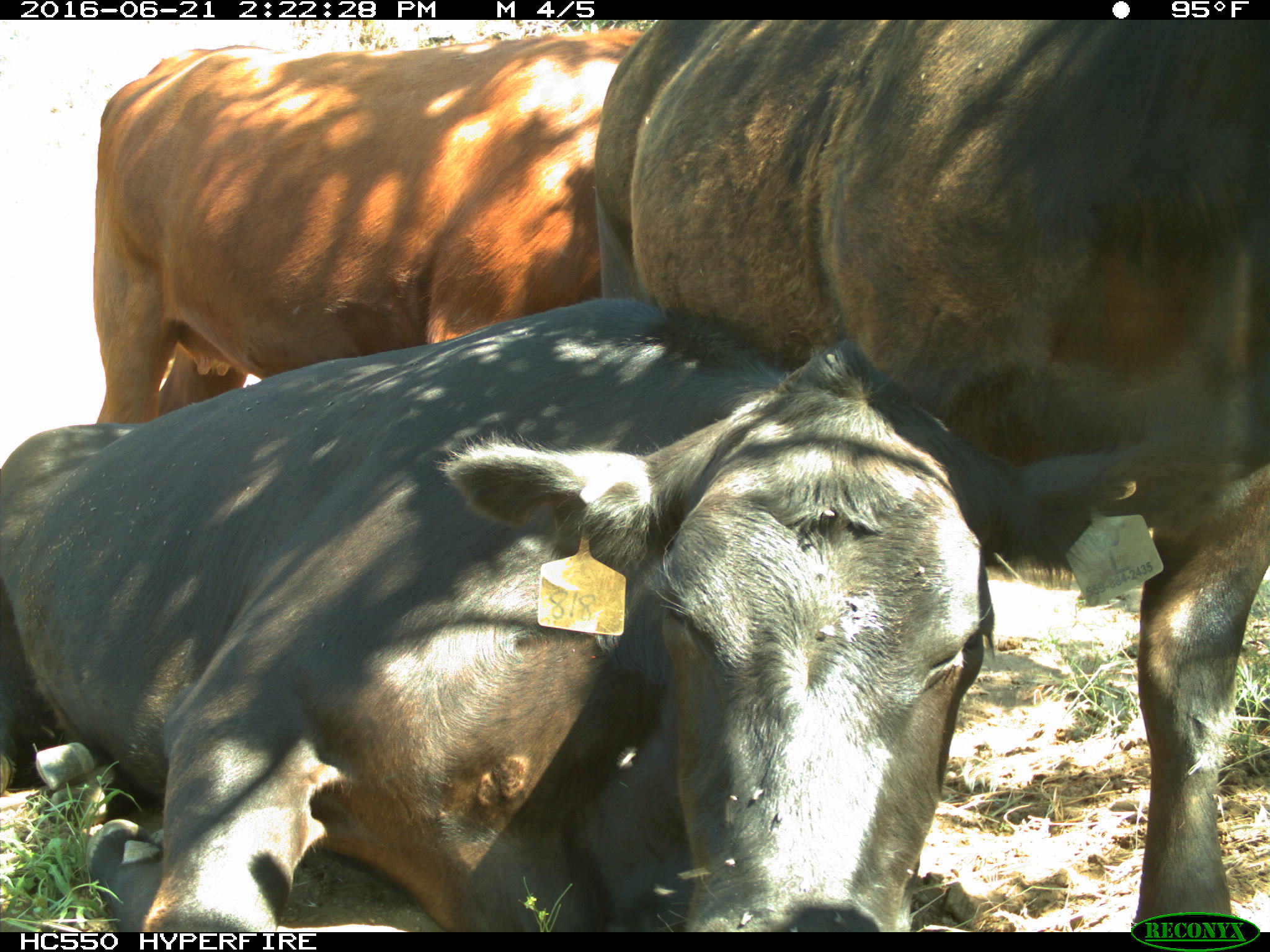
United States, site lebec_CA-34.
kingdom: Animalia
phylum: Chordata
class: Mammalia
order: Artiodactyla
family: Bovidae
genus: Bos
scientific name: Bos taurus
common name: domestic cow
Bos taurus (domestic cow).